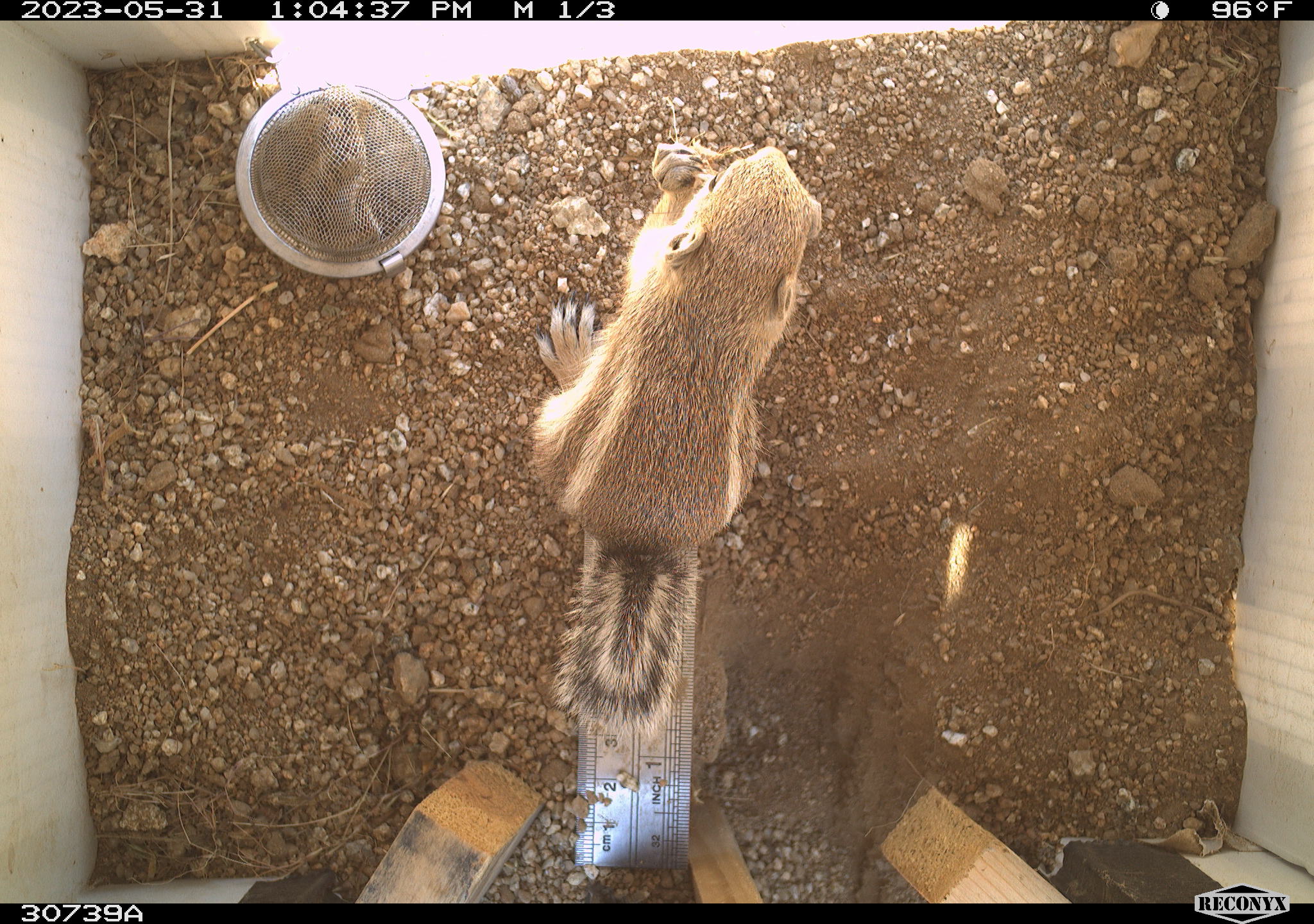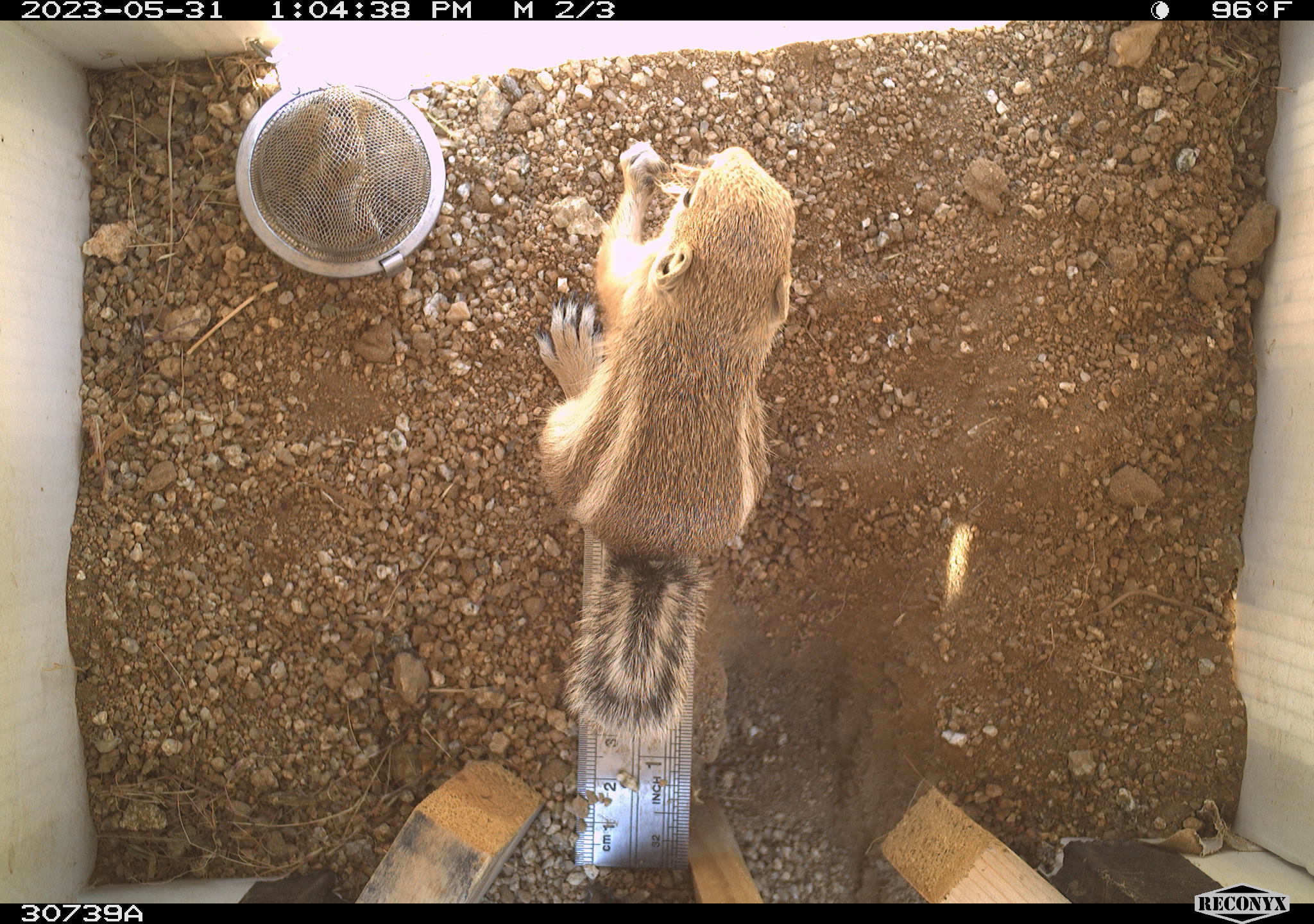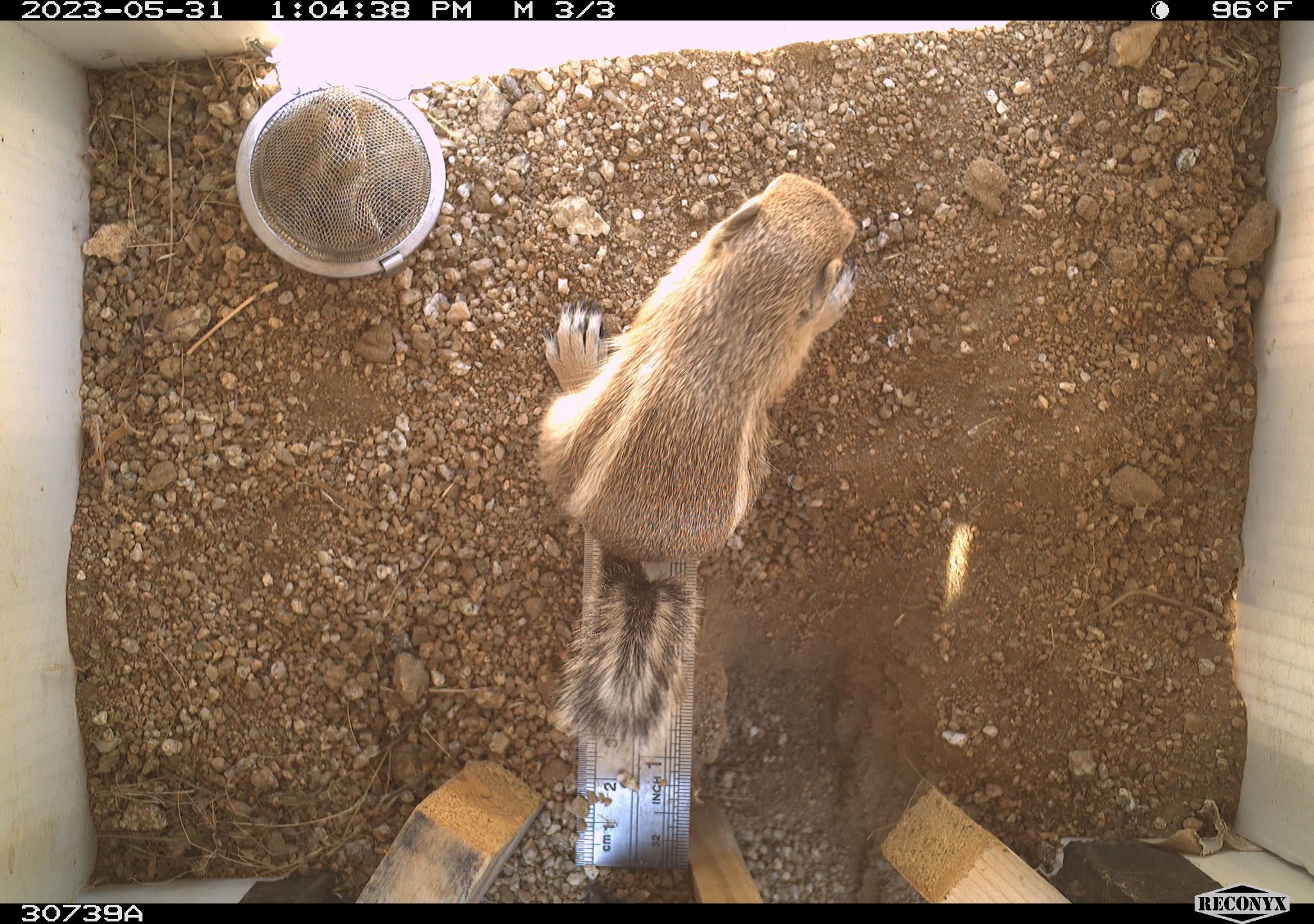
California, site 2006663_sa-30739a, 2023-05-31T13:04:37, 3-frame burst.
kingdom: Animalia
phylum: Chordata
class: Mammalia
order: Rodentia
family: Sciuridae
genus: Ammospermophilus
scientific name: Ammospermophilus leucurus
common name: white-tailed antelope squirrel